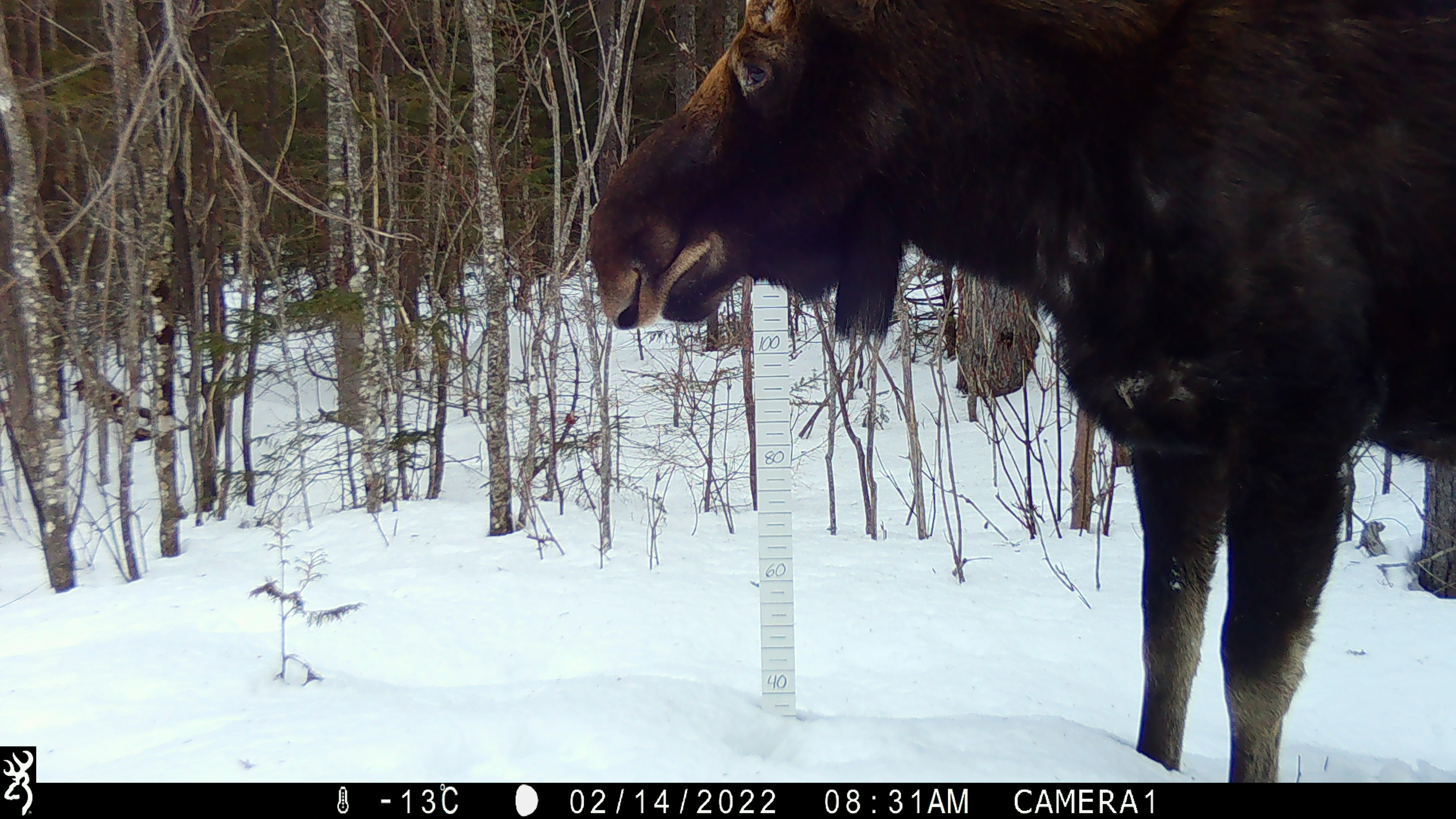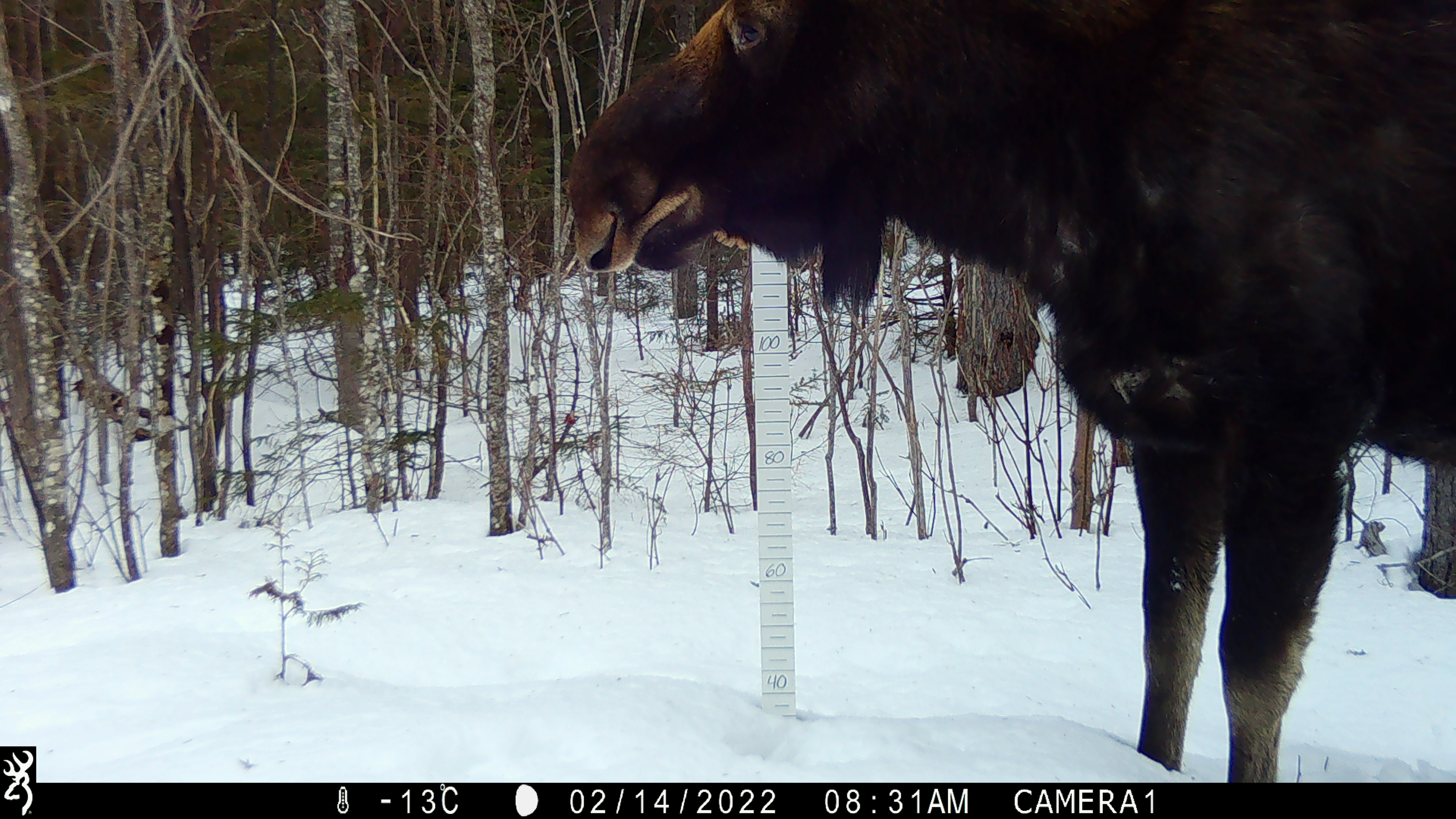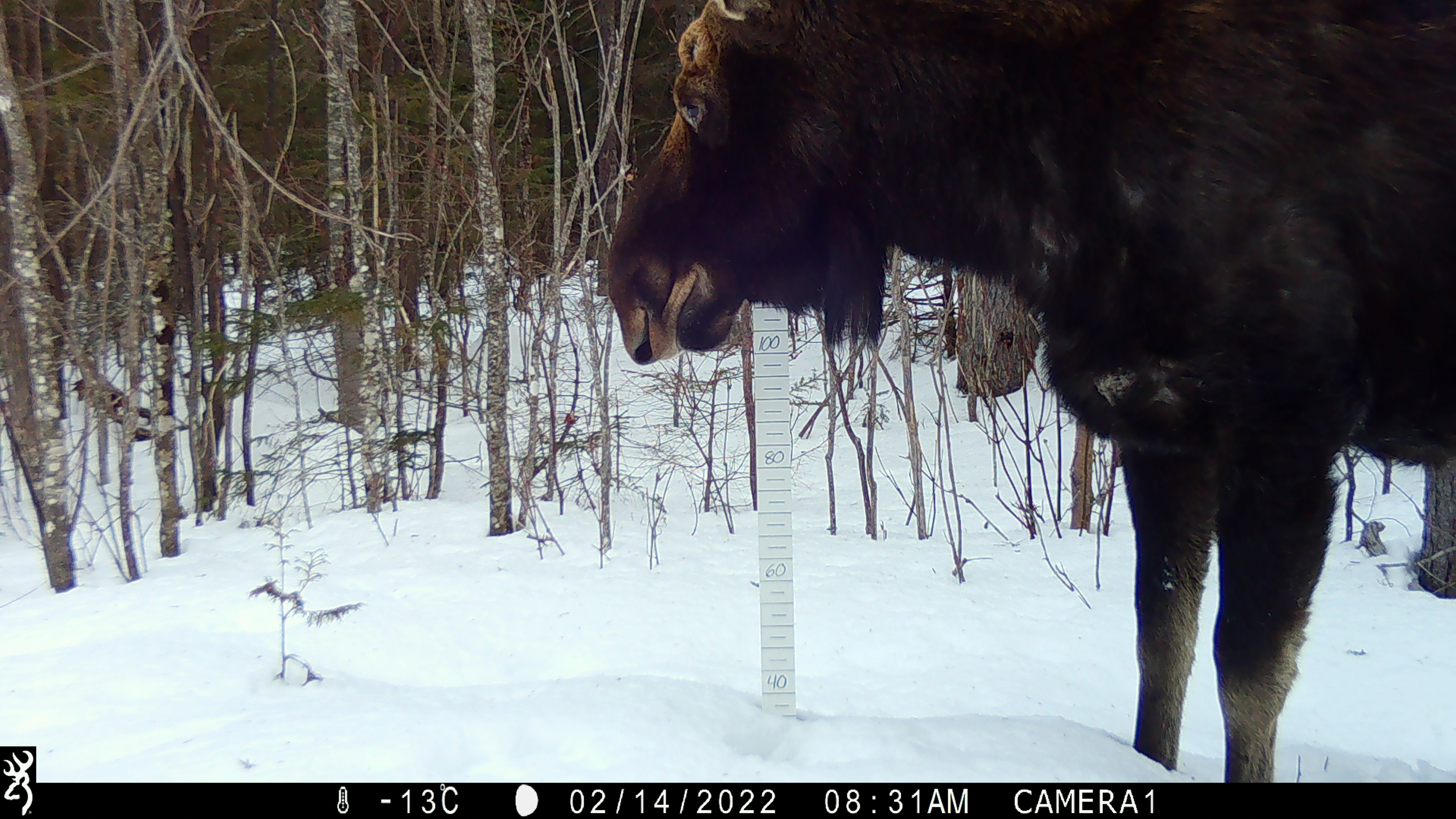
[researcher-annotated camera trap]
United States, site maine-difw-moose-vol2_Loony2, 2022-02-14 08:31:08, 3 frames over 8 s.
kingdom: Animalia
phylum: Chordata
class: Mammalia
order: Artiodactyla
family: Cervidae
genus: Alces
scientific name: Alces alces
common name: moose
Moose (Alces alces).